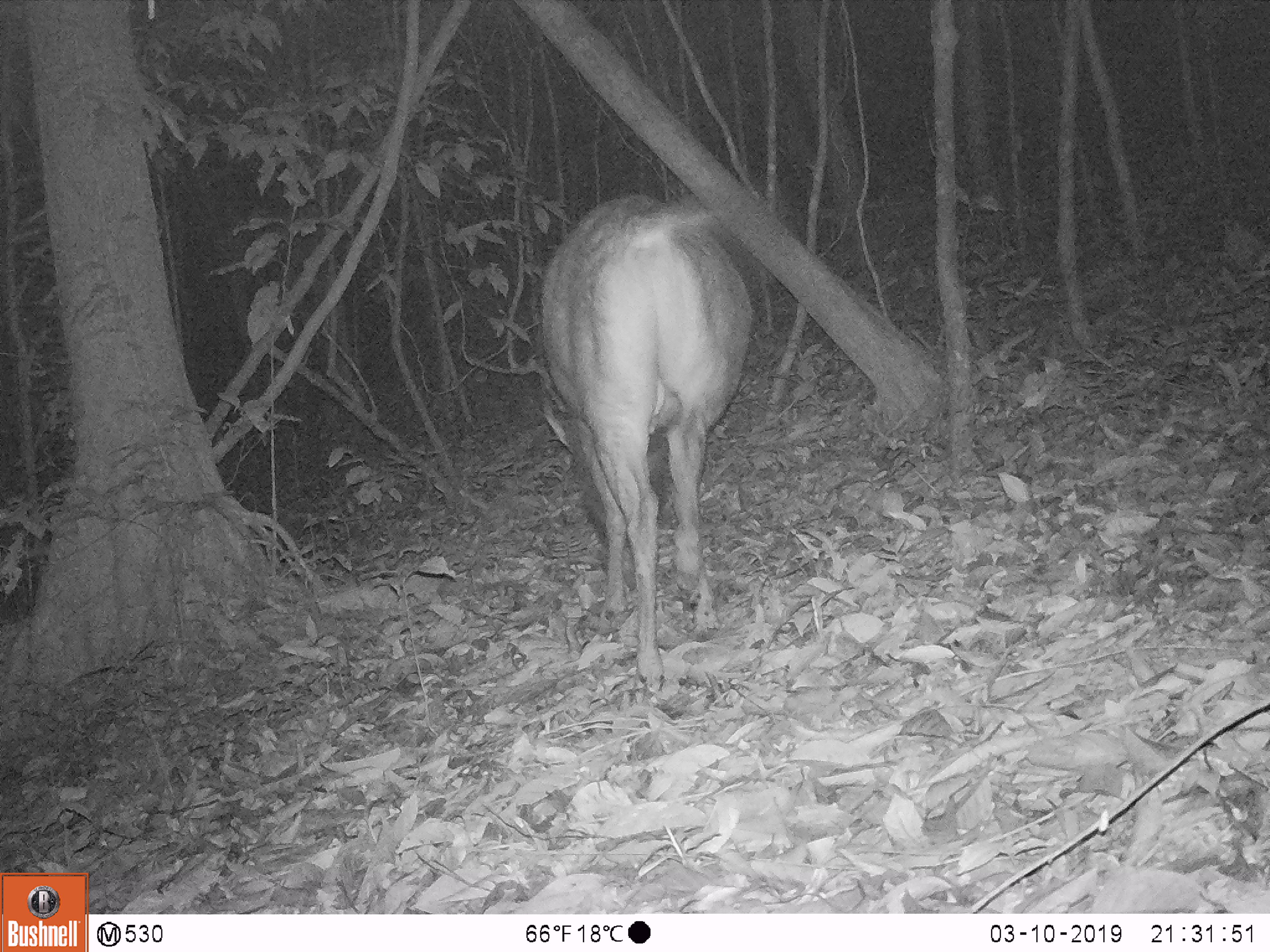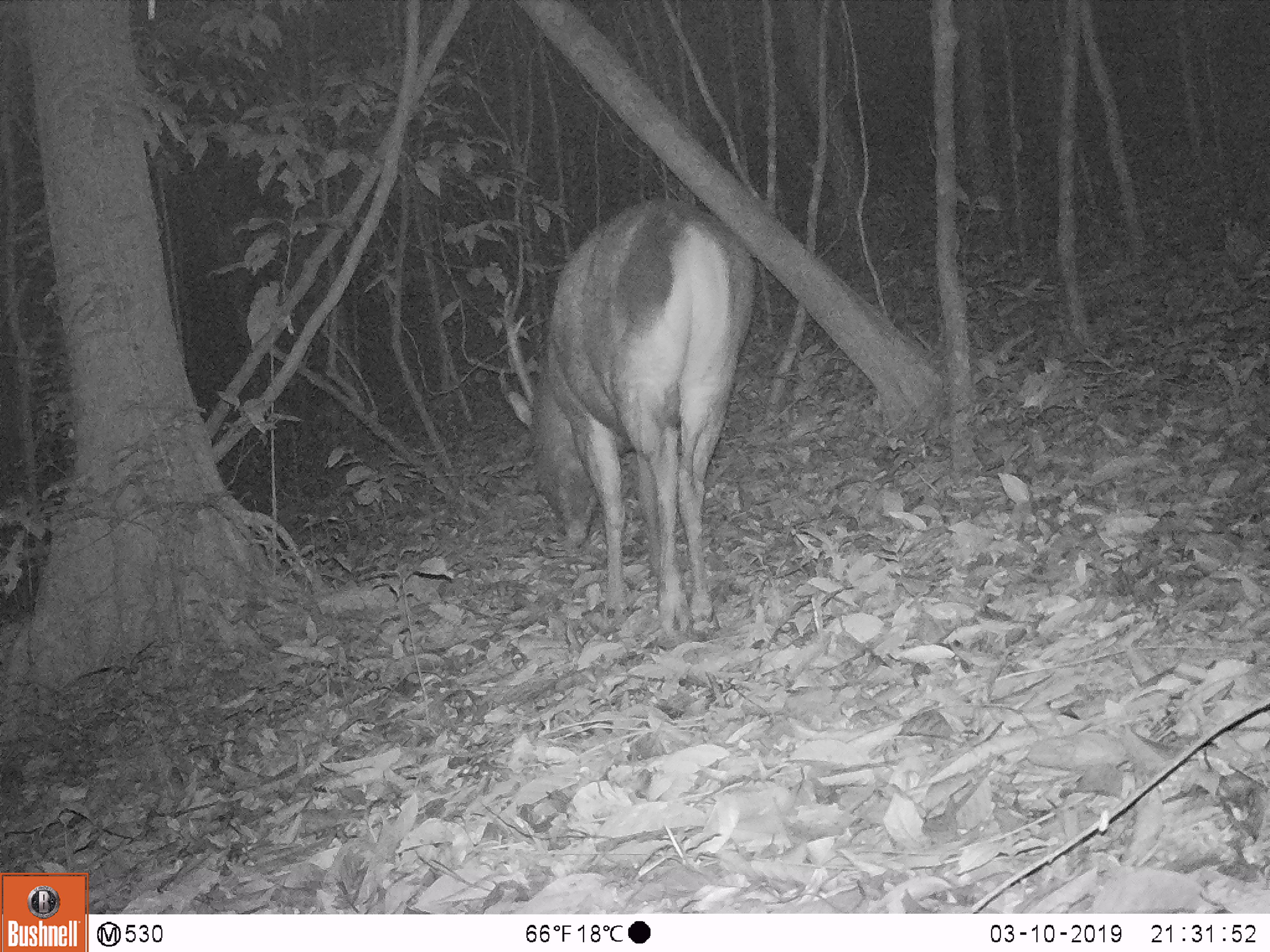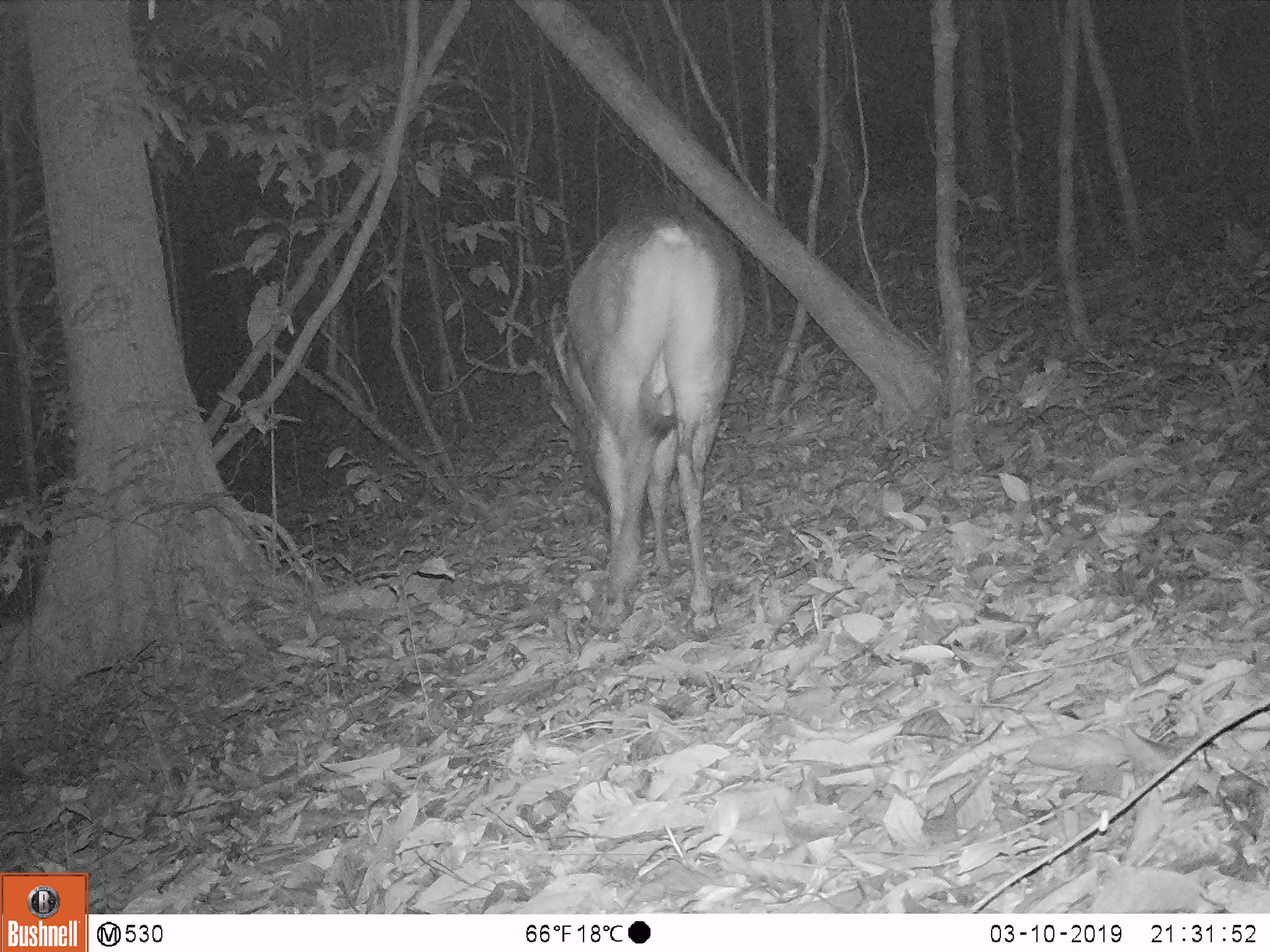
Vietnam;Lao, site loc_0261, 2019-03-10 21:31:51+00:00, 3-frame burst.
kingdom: Animalia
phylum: Chordata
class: Mammalia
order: Artiodactyla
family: Cervidae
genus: Rusa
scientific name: Rusa unicolor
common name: sambar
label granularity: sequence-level